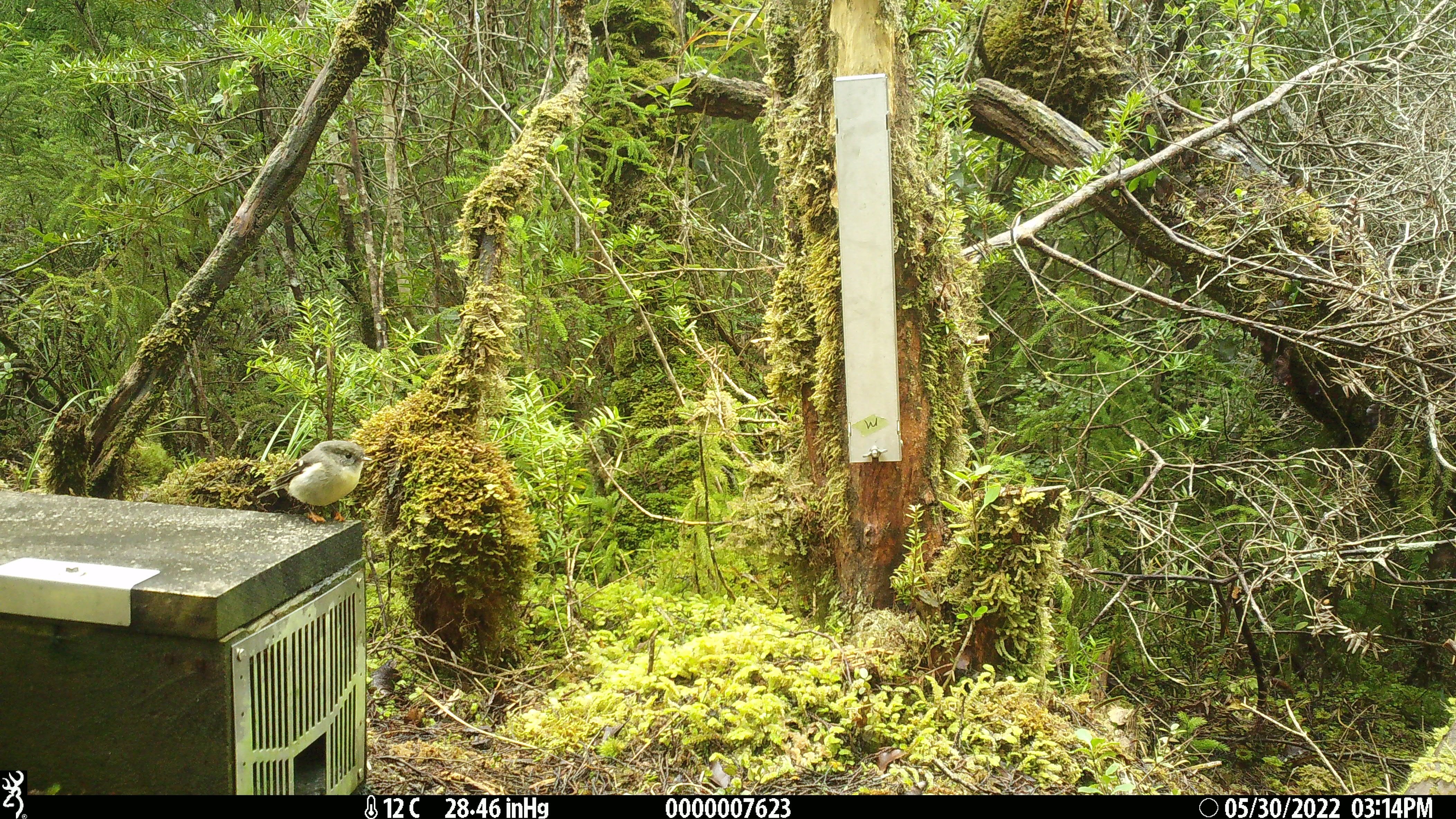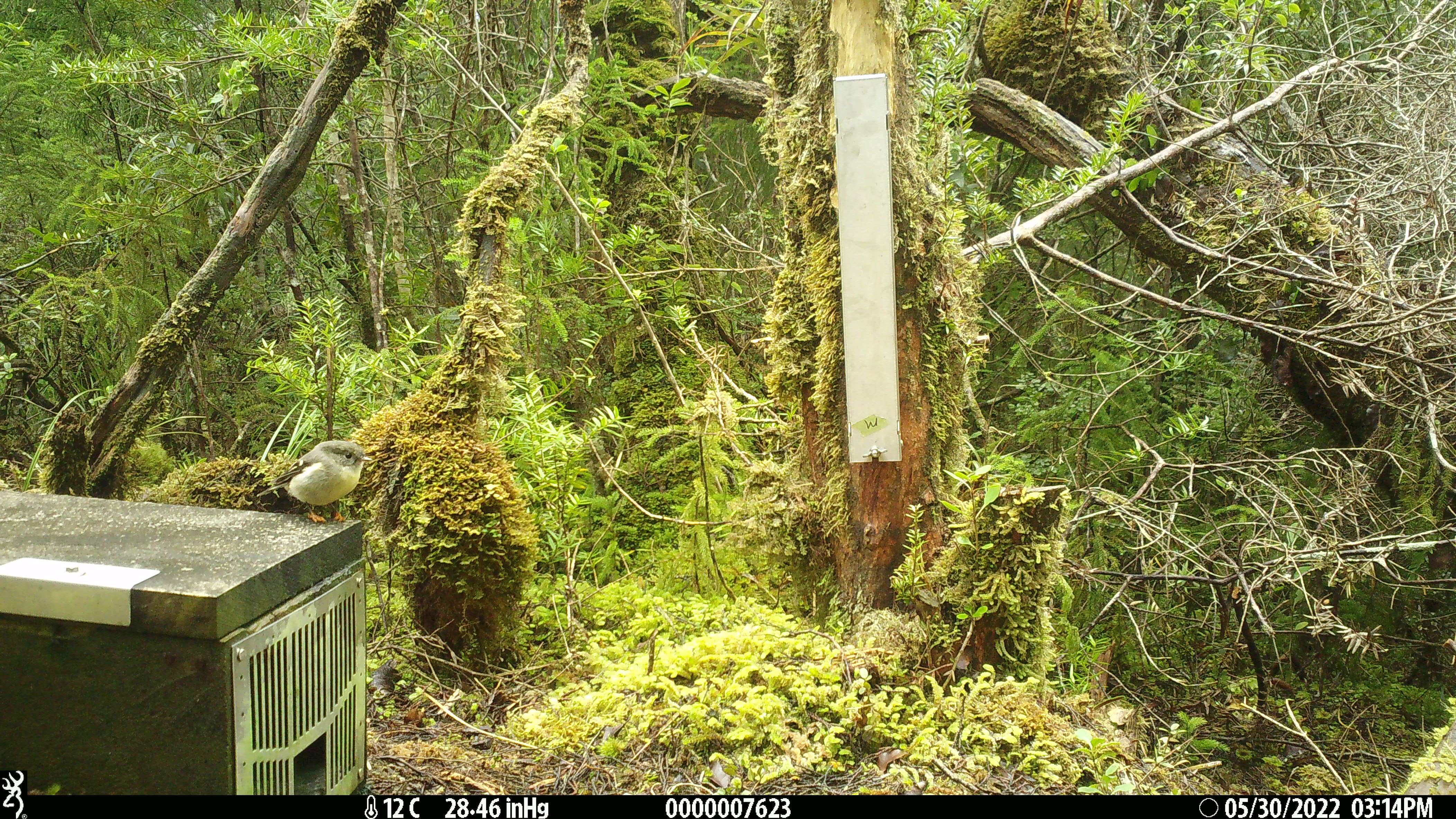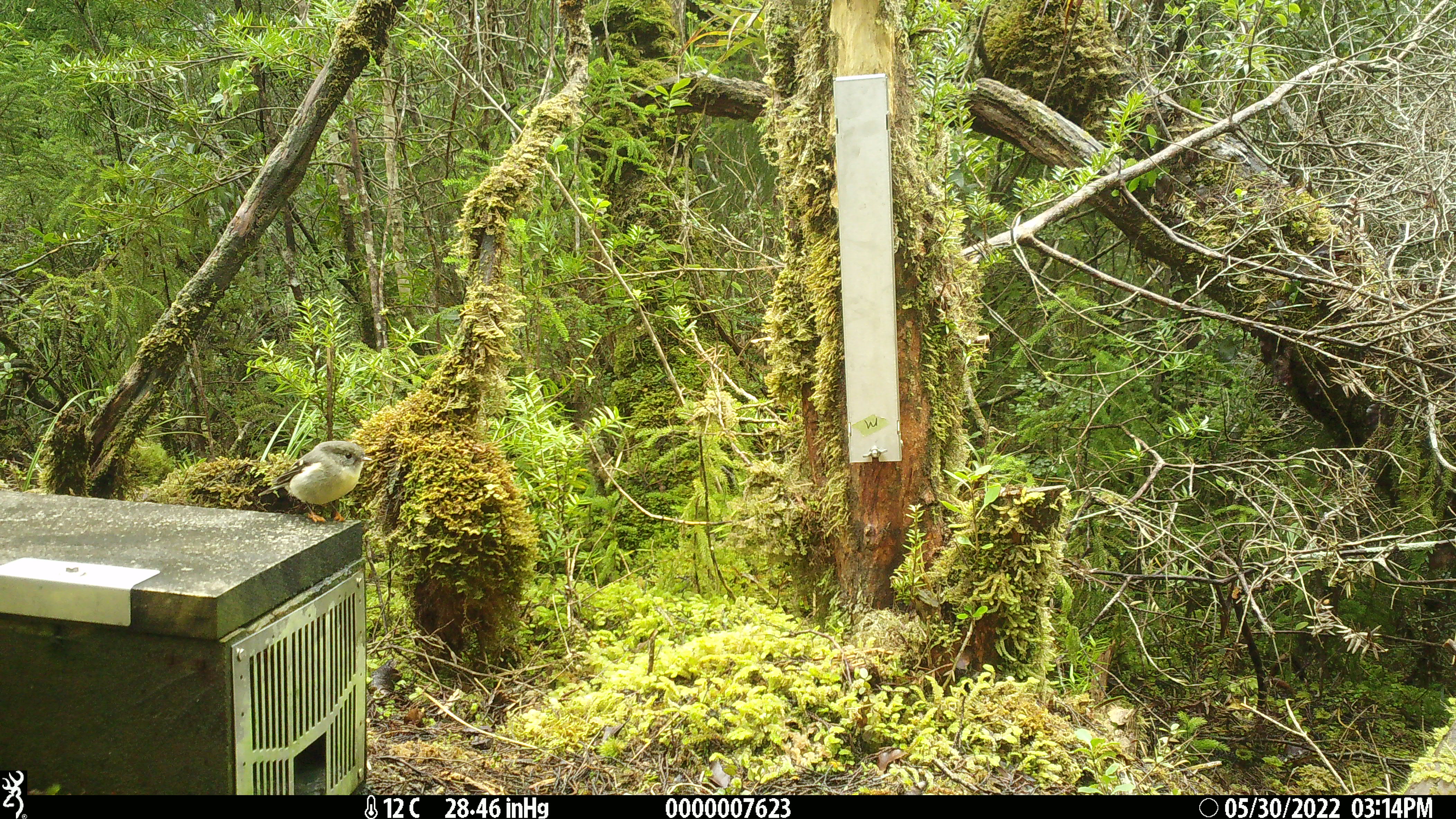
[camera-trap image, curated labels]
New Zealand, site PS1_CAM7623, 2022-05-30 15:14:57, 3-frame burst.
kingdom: Animalia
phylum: Chordata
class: Aves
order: Passeriformes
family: Petroicidae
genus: Petroica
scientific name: Petroica macrocephala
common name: tomtit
Tomtit (Petroica macrocephala).